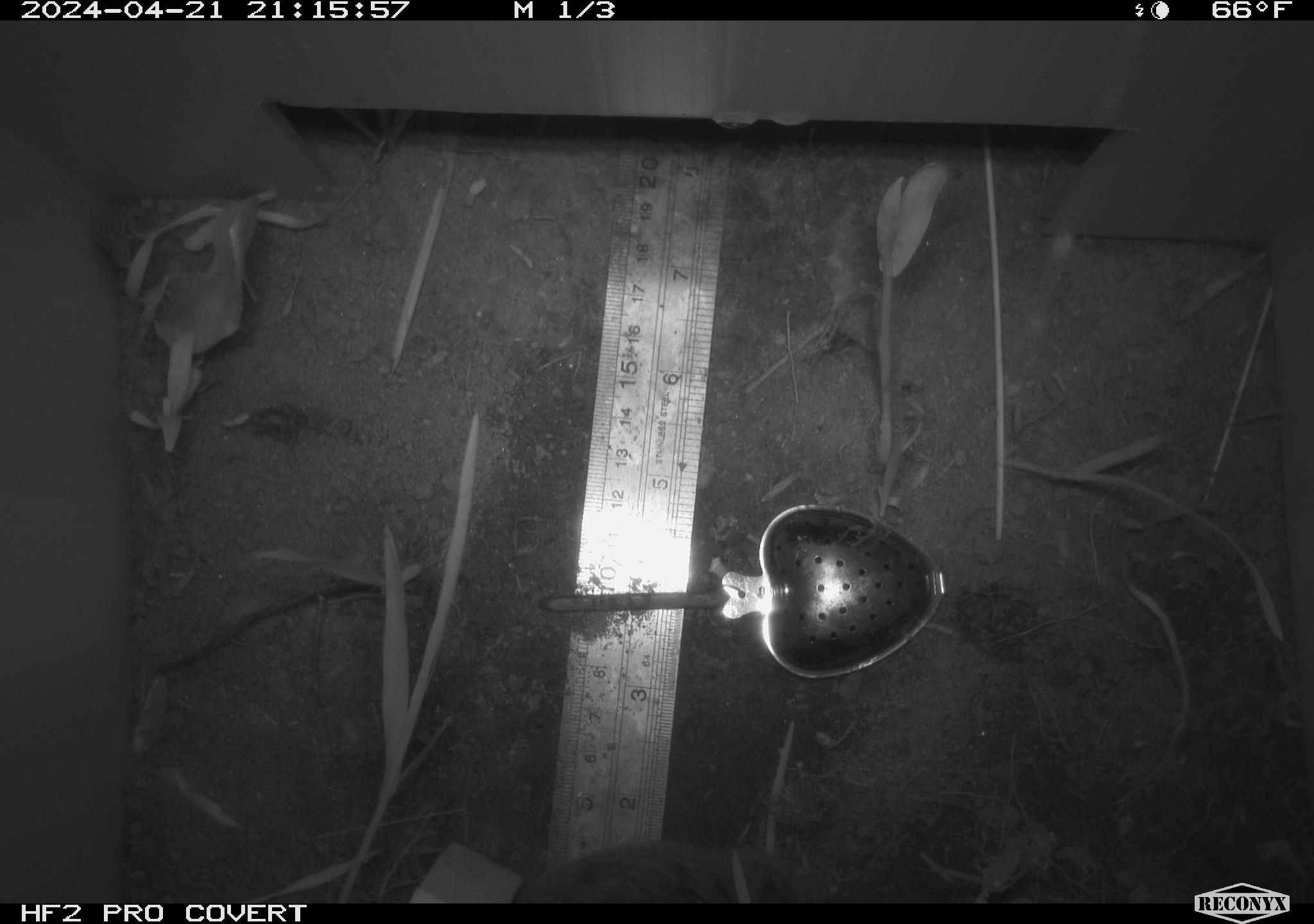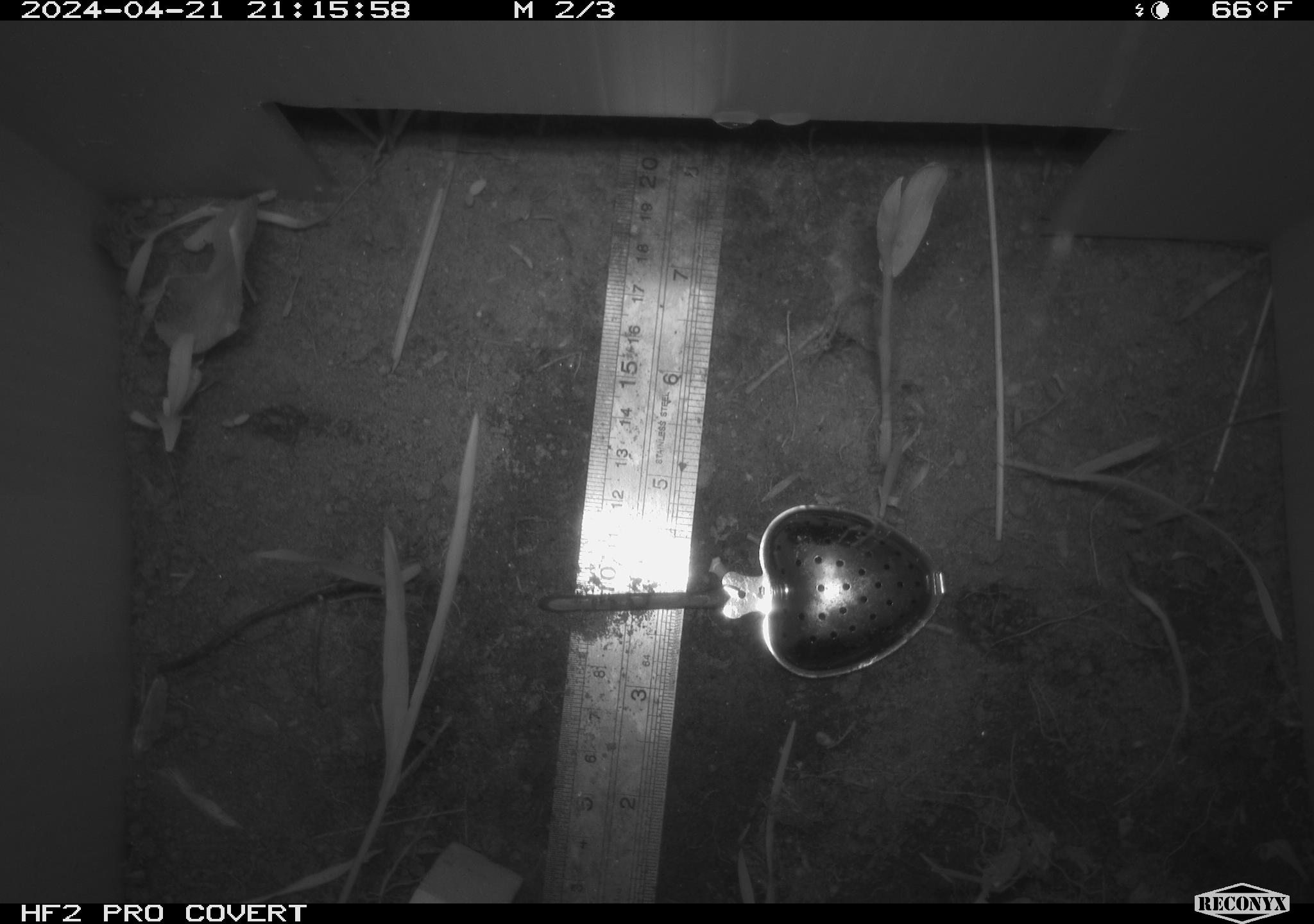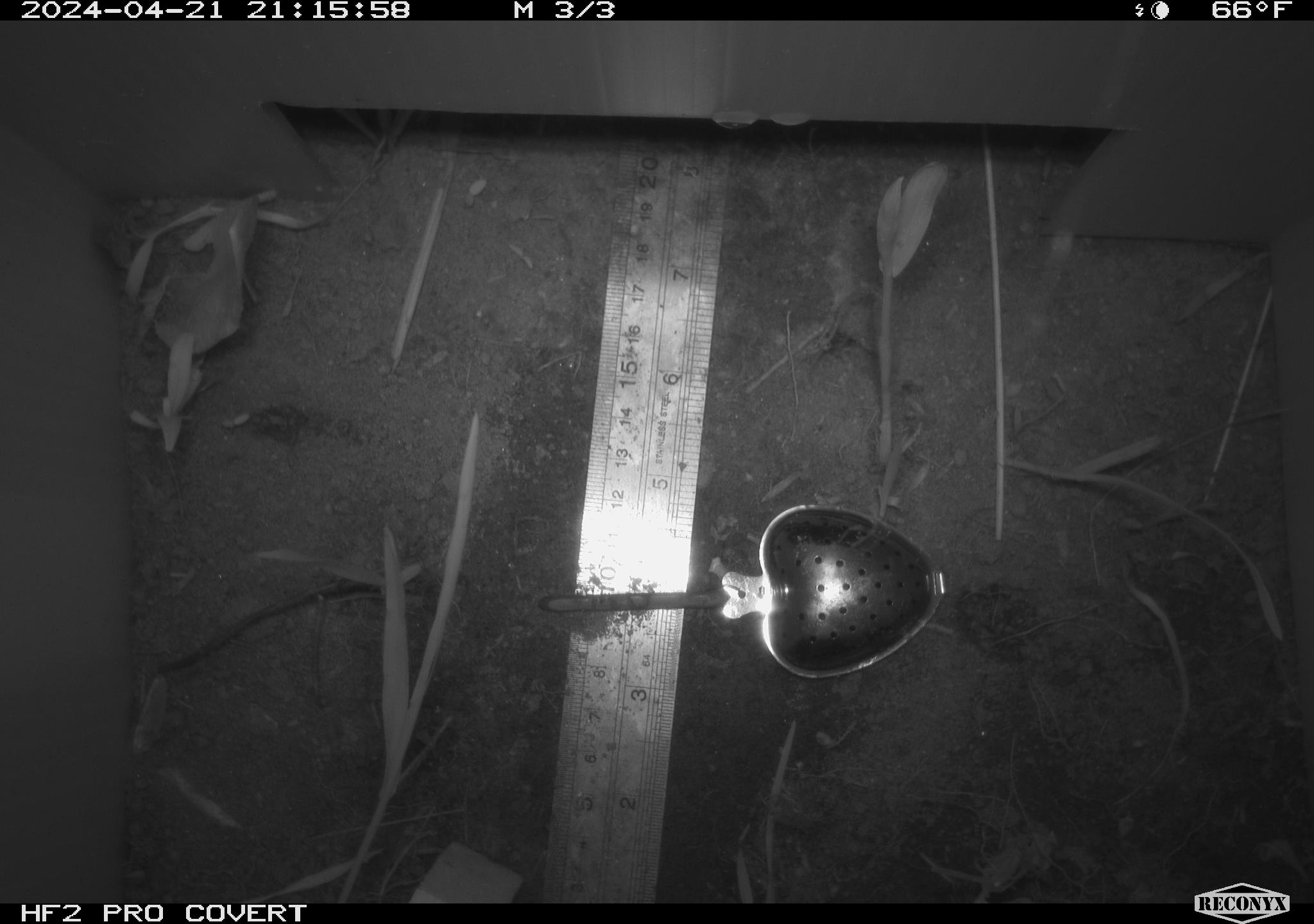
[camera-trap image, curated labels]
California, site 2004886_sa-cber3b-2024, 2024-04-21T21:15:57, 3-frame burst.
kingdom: Animalia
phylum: Chordata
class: Mammalia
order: Rodentia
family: Cricetidae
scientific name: Arvicolinae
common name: voles, lemmings, and muskrats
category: arvicolinae subfamily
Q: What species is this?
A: Arvicolinae subfamily (voles, lemmings, and muskrats) (Arvicolinae).